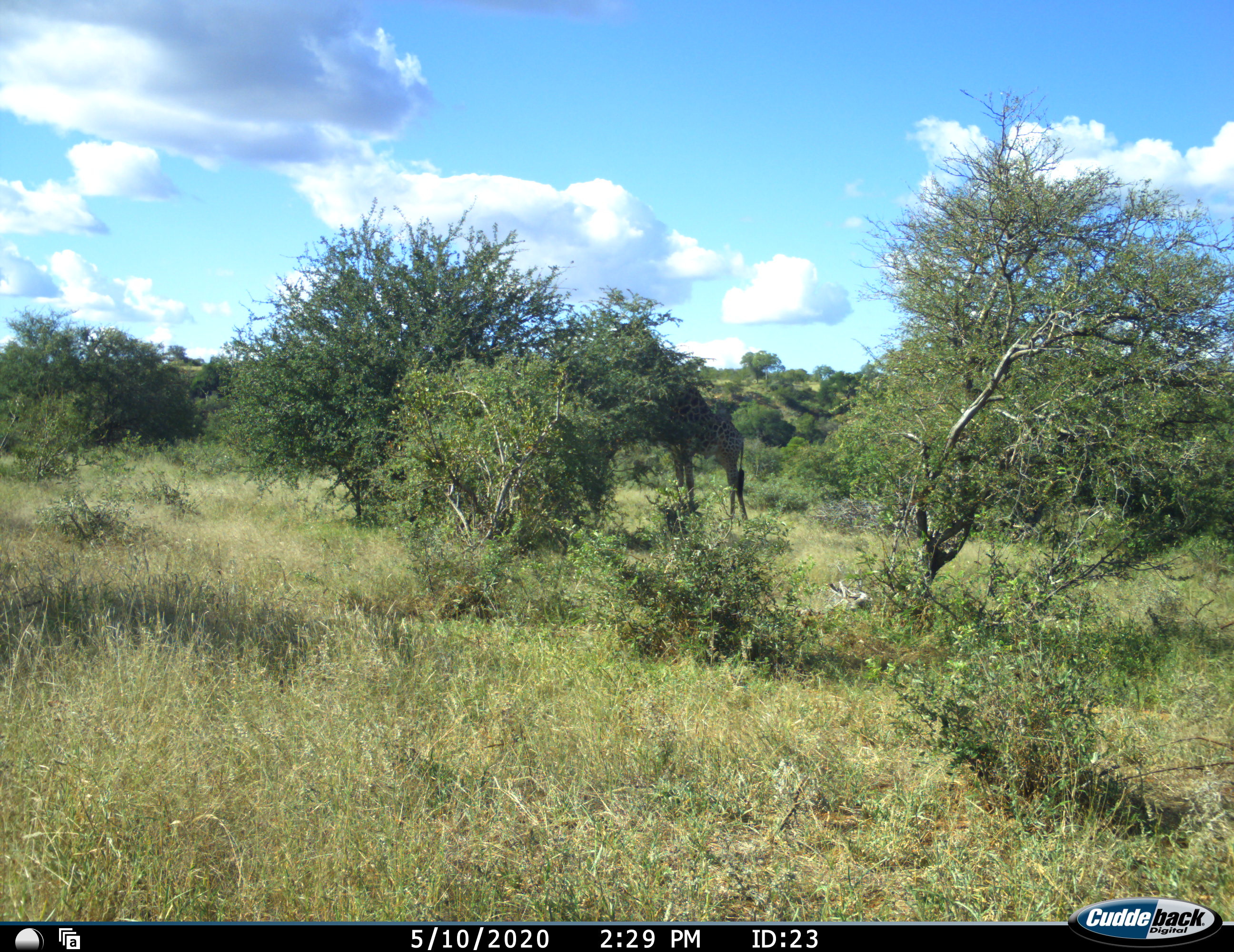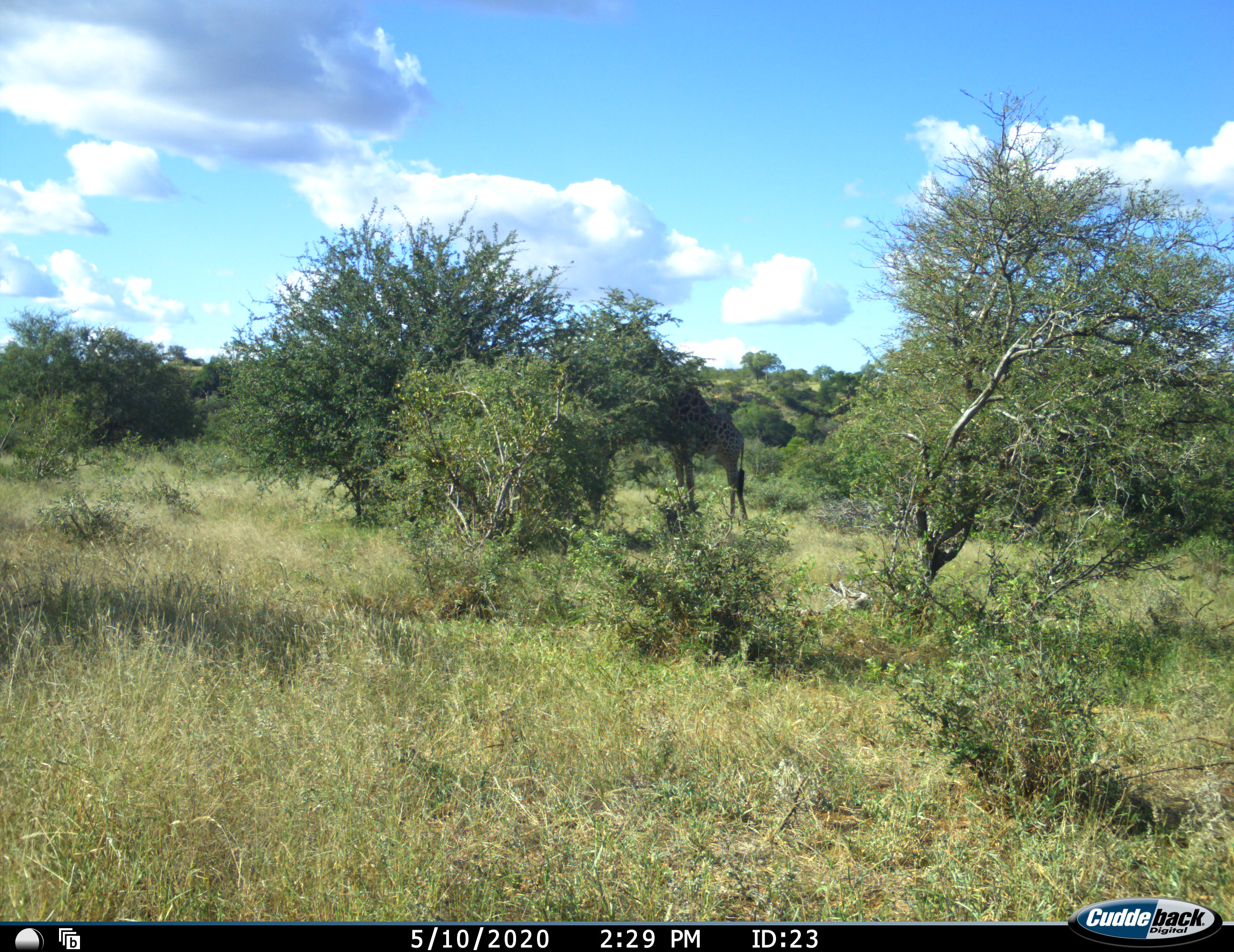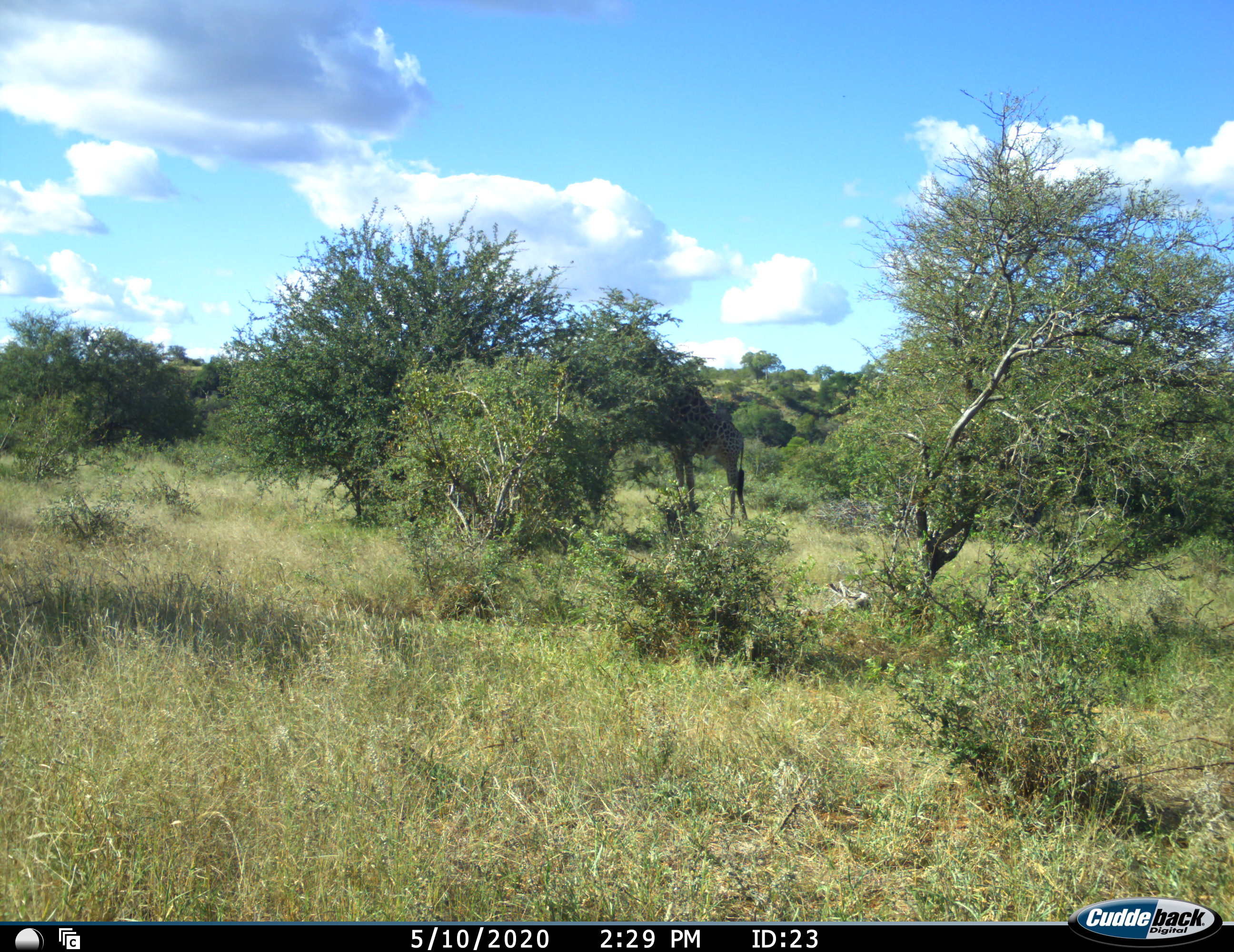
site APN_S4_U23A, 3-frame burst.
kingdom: Animalia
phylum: Chordata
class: Mammalia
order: Artiodactyla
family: Giraffidae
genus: Giraffa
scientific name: Giraffa camelopardalis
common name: giraffe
Giraffe (Giraffa camelopardalis), count 1. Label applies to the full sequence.